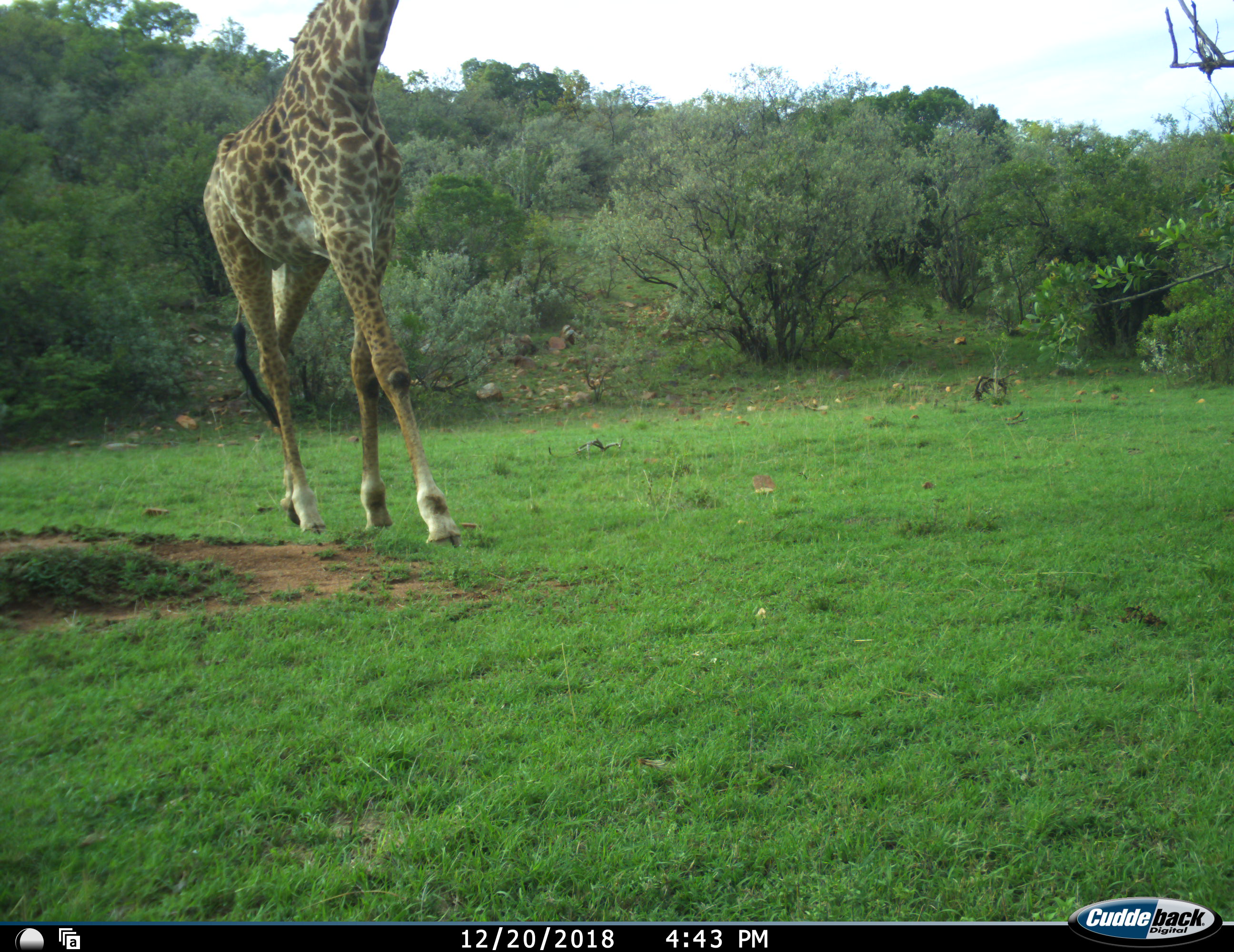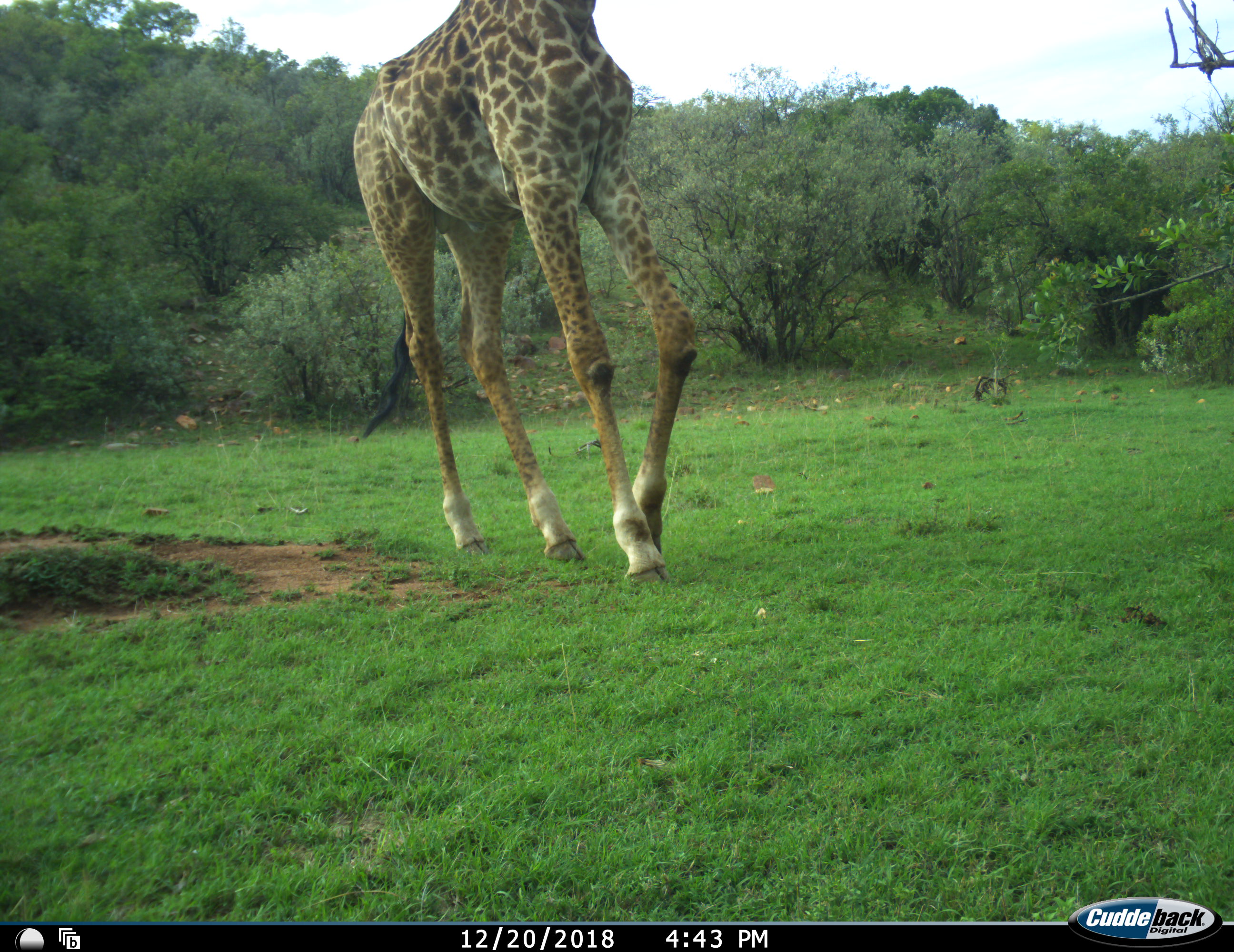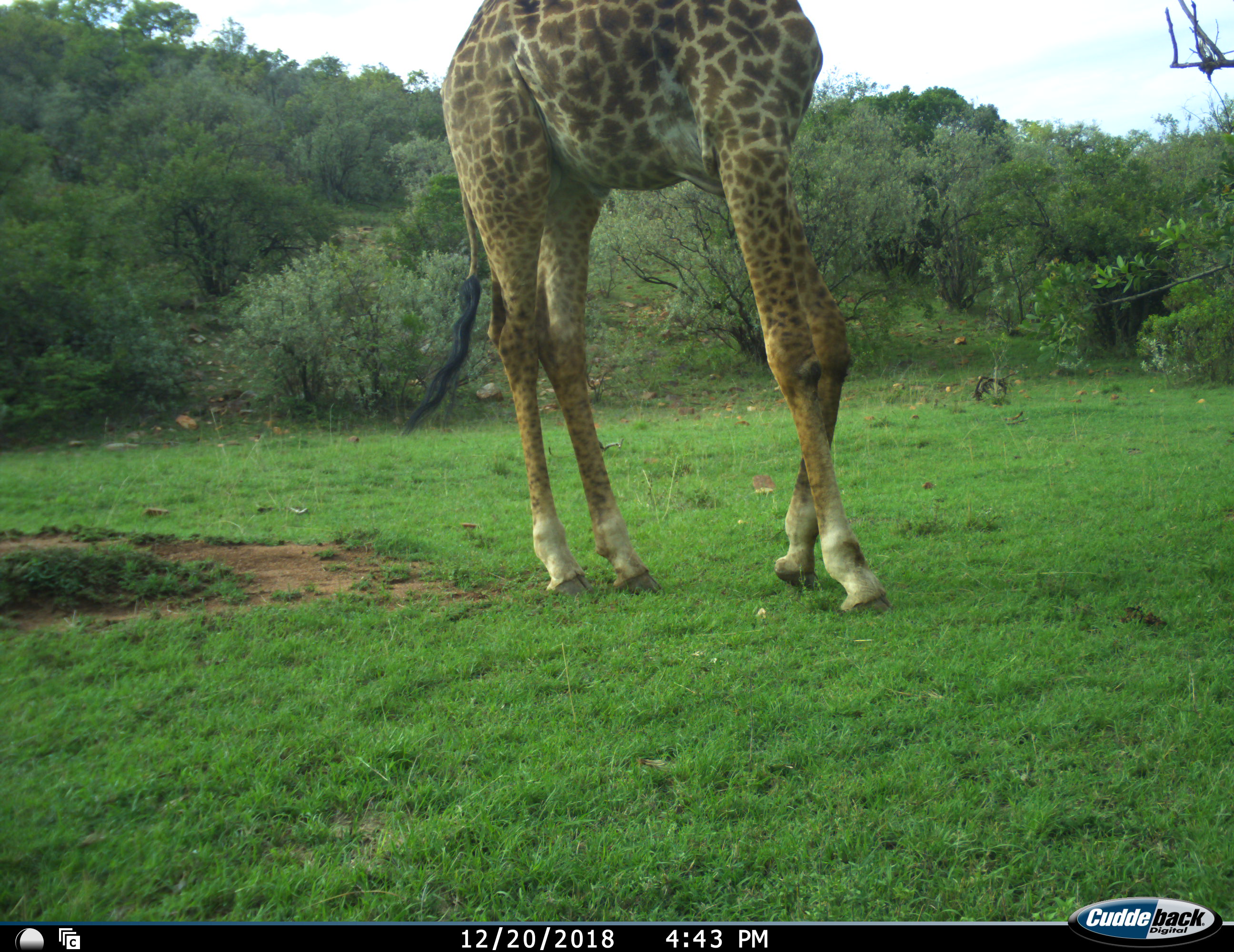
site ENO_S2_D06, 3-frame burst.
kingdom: Animalia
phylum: Chordata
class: Mammalia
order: Artiodactyla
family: Giraffidae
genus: Giraffa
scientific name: Giraffa camelopardalis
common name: giraffe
Giraffe (Giraffa camelopardalis), count 1. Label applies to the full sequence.